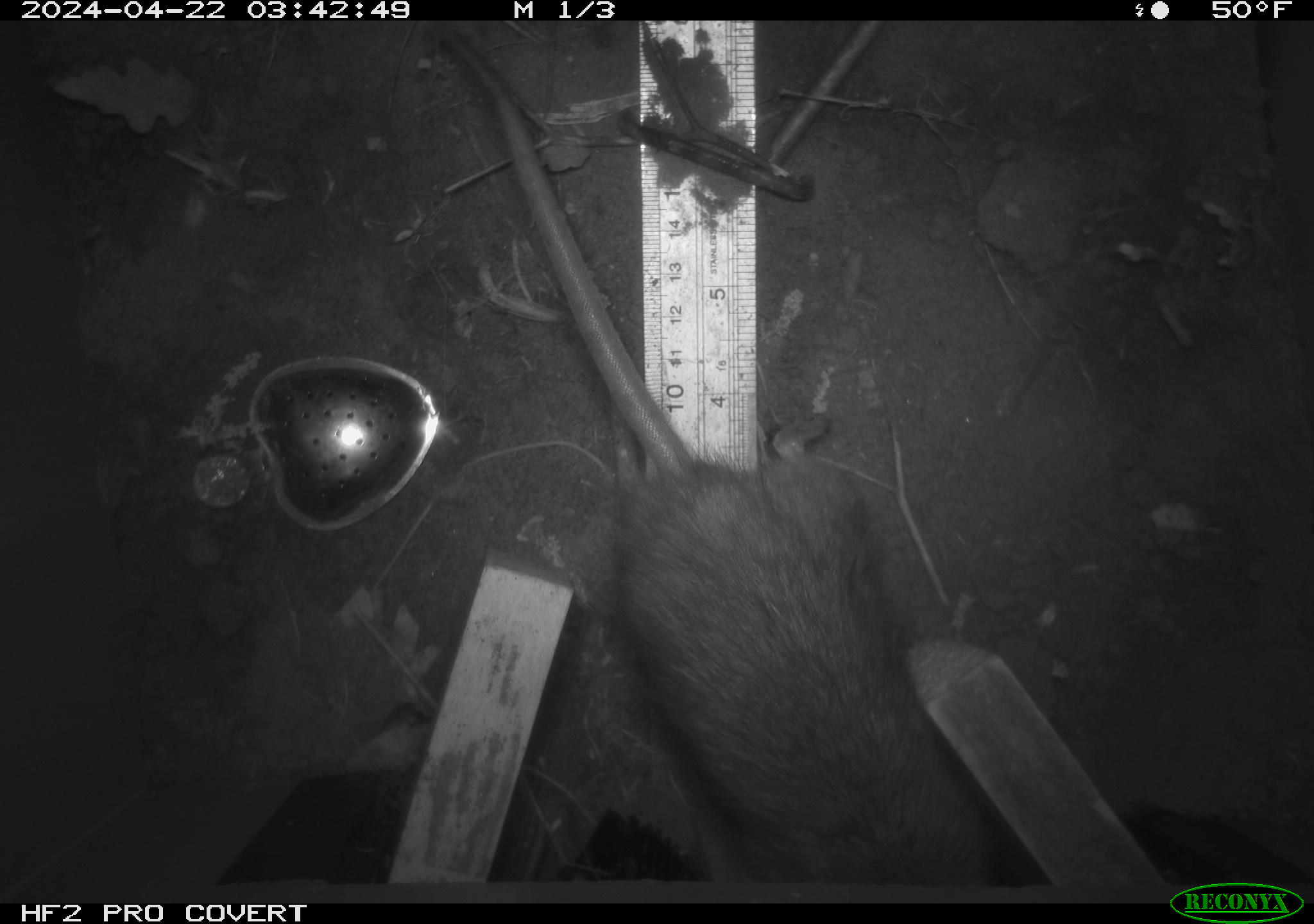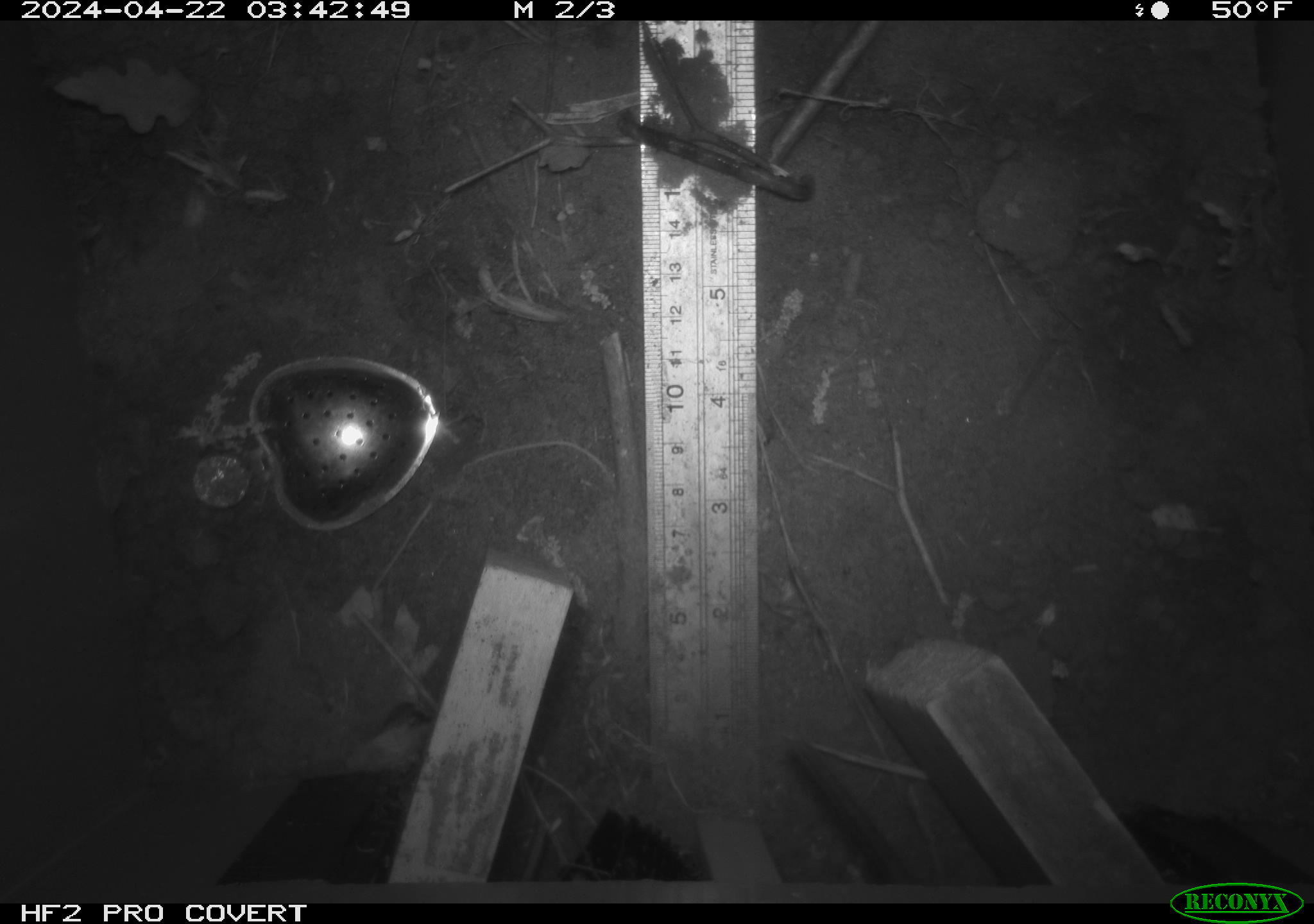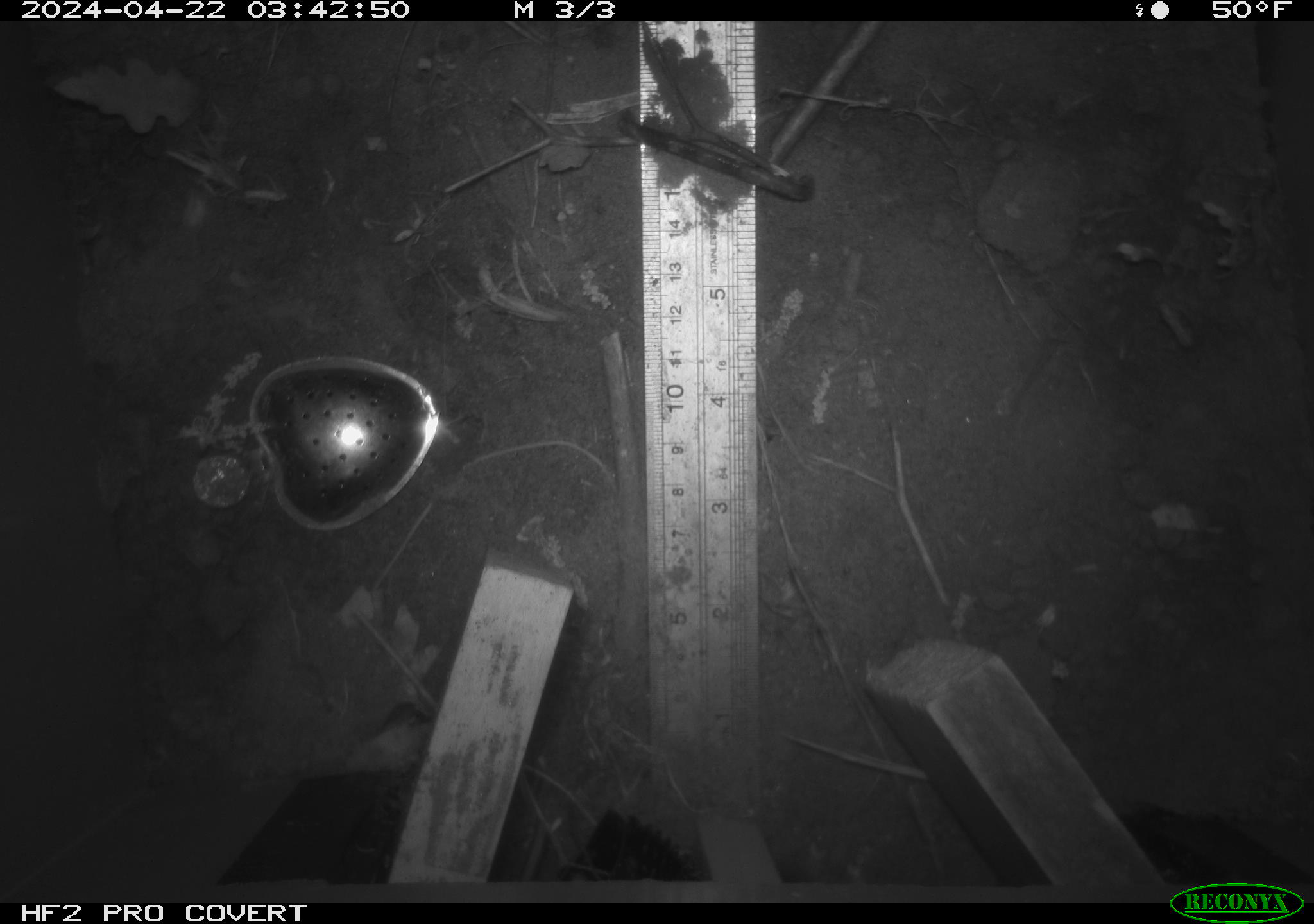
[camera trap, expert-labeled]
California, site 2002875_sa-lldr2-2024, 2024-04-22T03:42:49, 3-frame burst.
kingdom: Animalia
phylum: Chordata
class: Mammalia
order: Rodentia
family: Muridae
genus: Rattus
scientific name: Rattus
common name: rat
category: rattus species